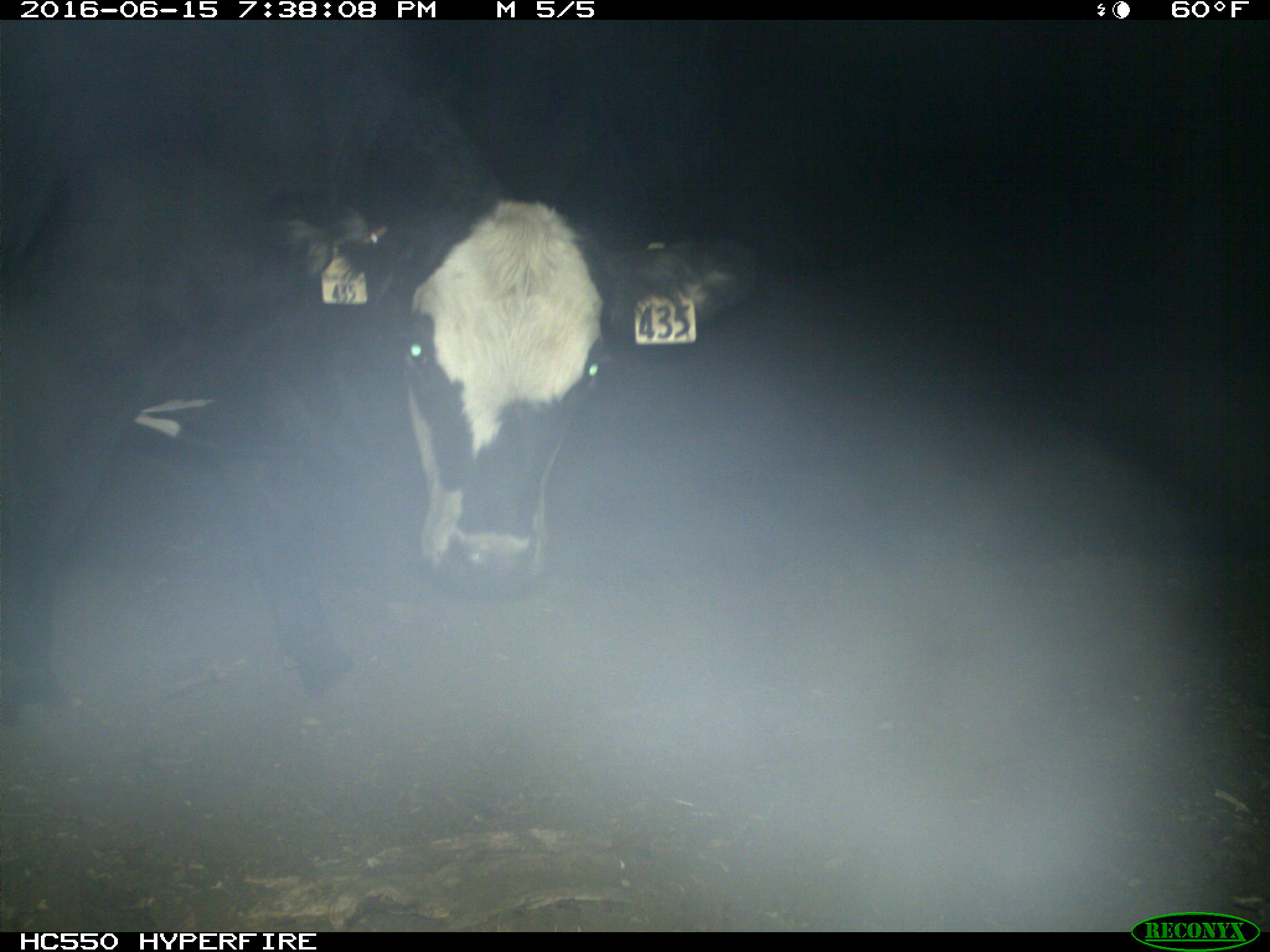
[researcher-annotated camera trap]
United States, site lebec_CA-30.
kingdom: Animalia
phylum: Chordata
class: Mammalia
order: Artiodactyla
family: Bovidae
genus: Bos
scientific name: Bos taurus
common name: domestic cow